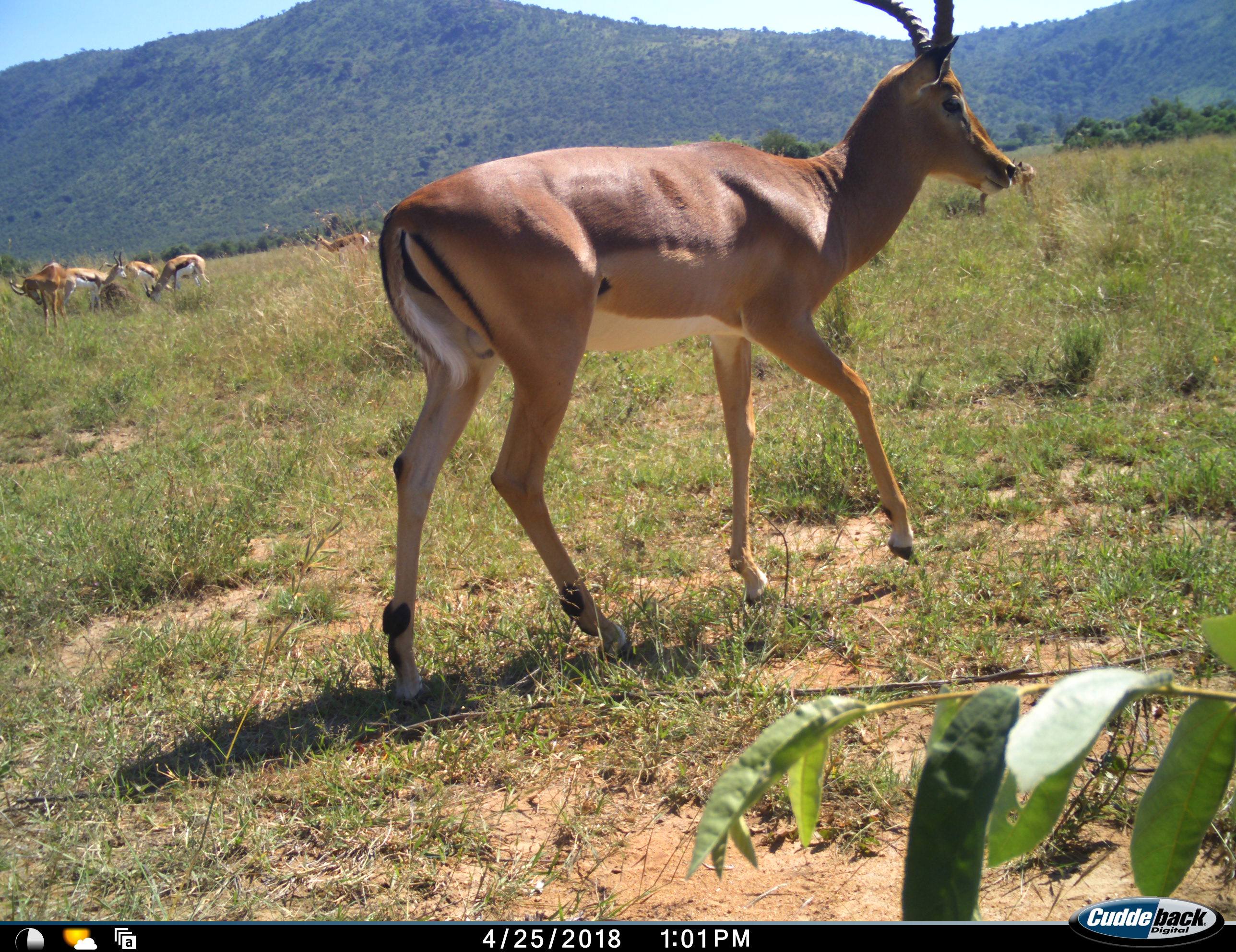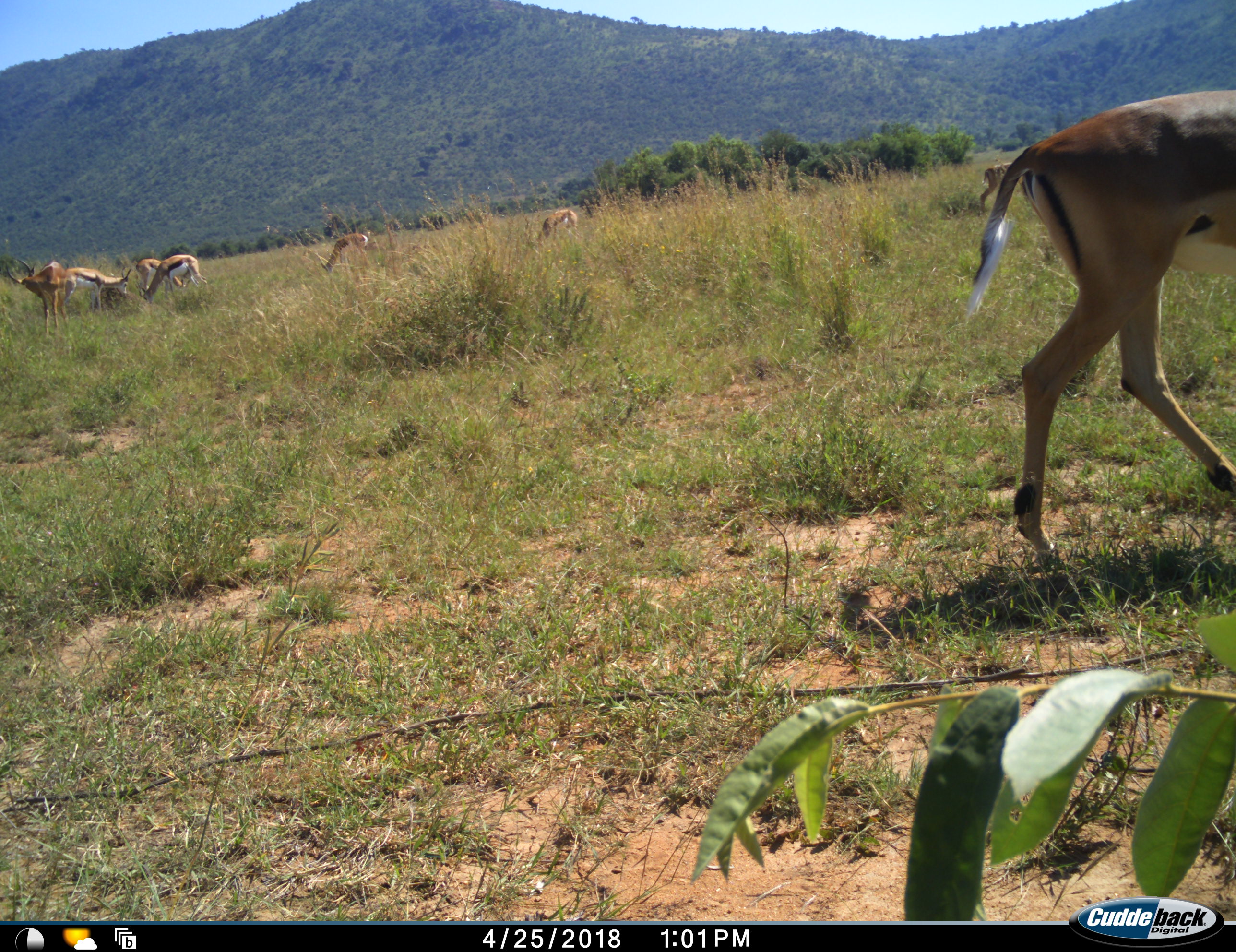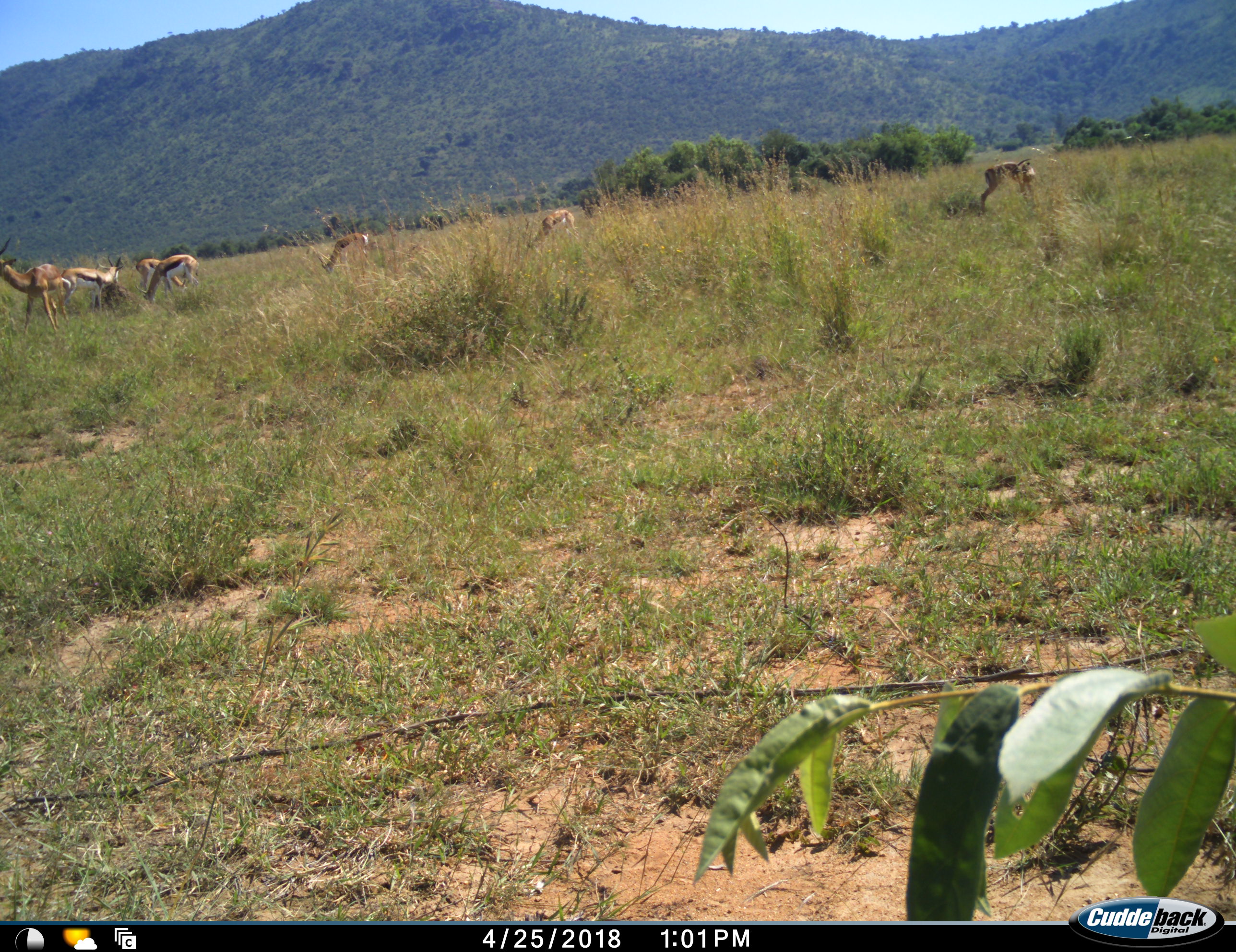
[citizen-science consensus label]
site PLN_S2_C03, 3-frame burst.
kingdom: Animalia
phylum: Chordata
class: Mammalia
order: Artiodactyla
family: Bovidae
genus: Aepyceros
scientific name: Aepyceros melampus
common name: impala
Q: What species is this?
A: Impala (Aepyceros melampus).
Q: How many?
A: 6.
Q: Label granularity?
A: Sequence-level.